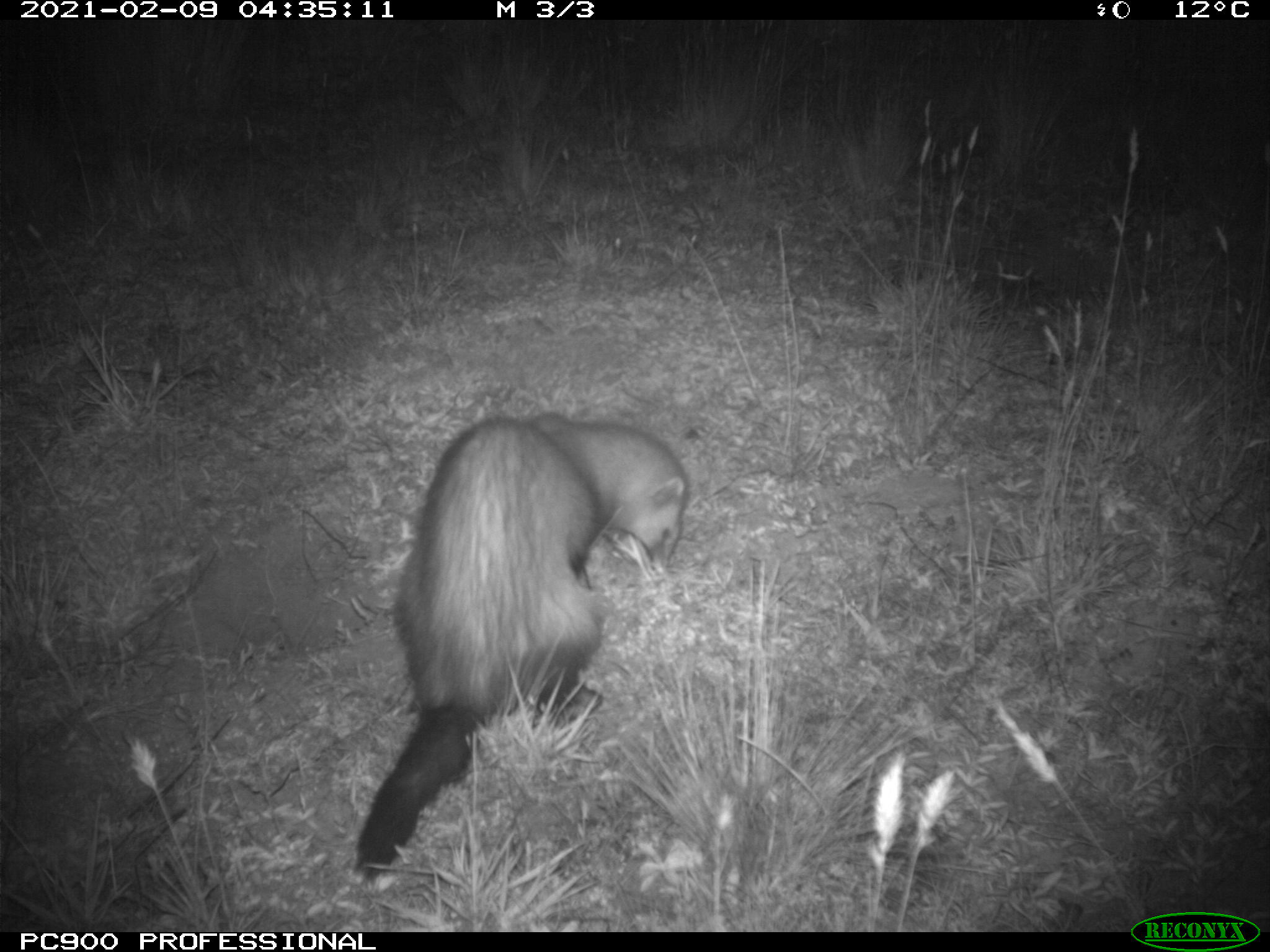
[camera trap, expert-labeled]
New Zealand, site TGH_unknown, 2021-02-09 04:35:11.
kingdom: Animalia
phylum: Chordata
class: Mammalia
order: Carnivora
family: Mustelidae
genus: Mustela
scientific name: Mustela furo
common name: ferret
Ferret (Mustela furo).